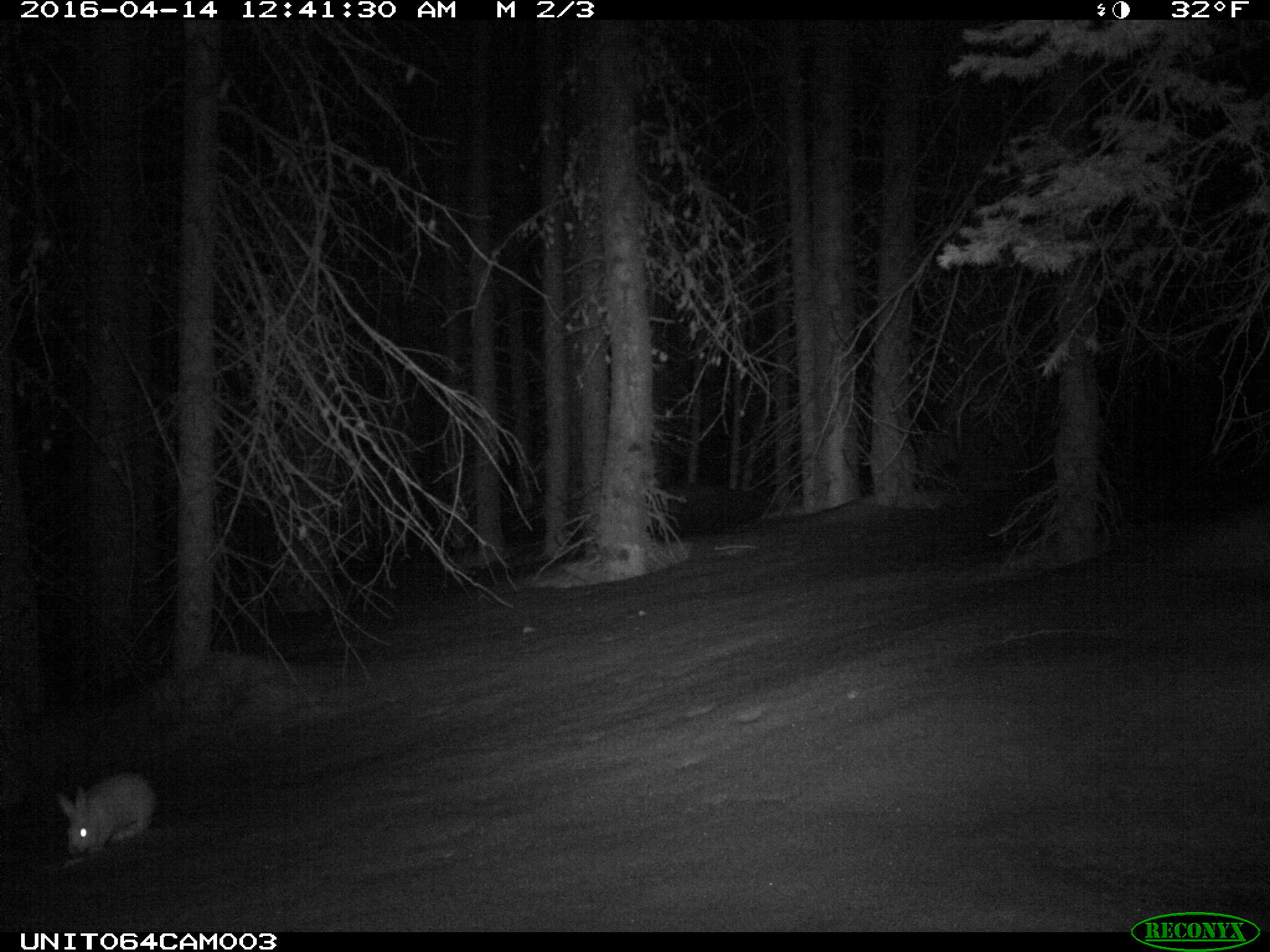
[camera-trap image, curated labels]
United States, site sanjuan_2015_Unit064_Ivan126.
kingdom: Animalia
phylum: Chordata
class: Mammalia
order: Lagomorpha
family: Leporidae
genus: Lepus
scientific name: Lepus americanus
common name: snowshoe hare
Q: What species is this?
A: Lepus americanus (snowshoe hare).